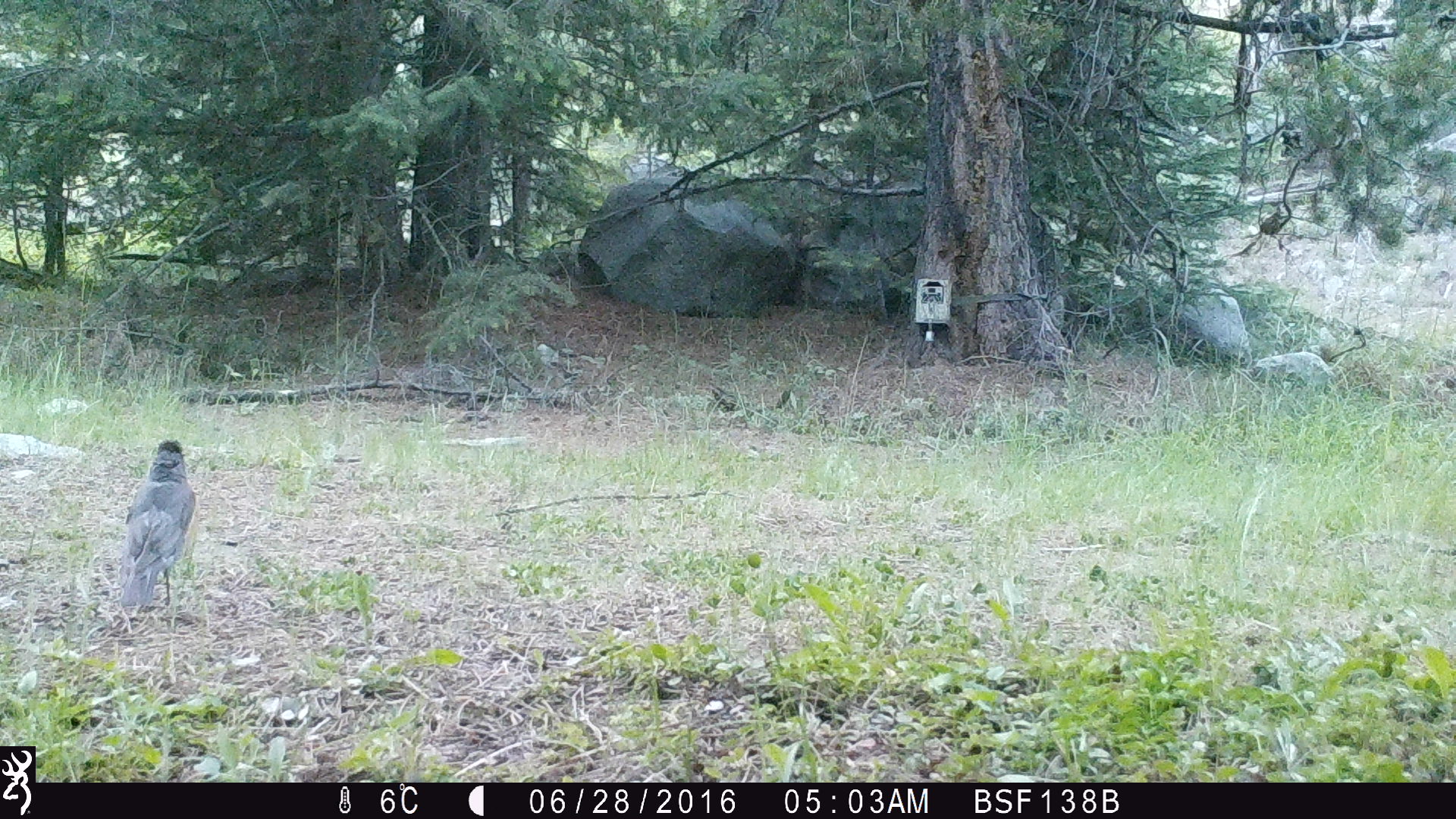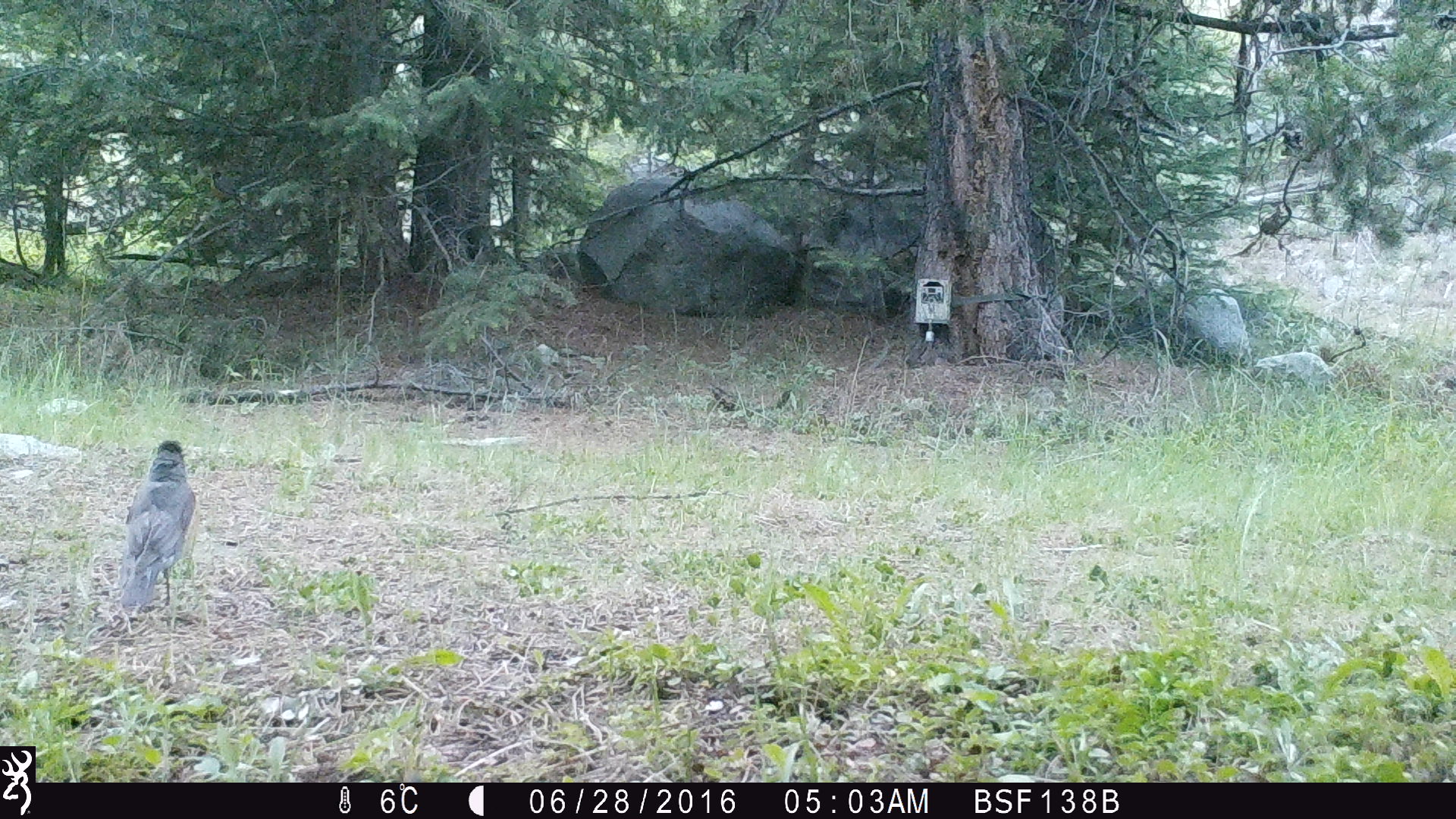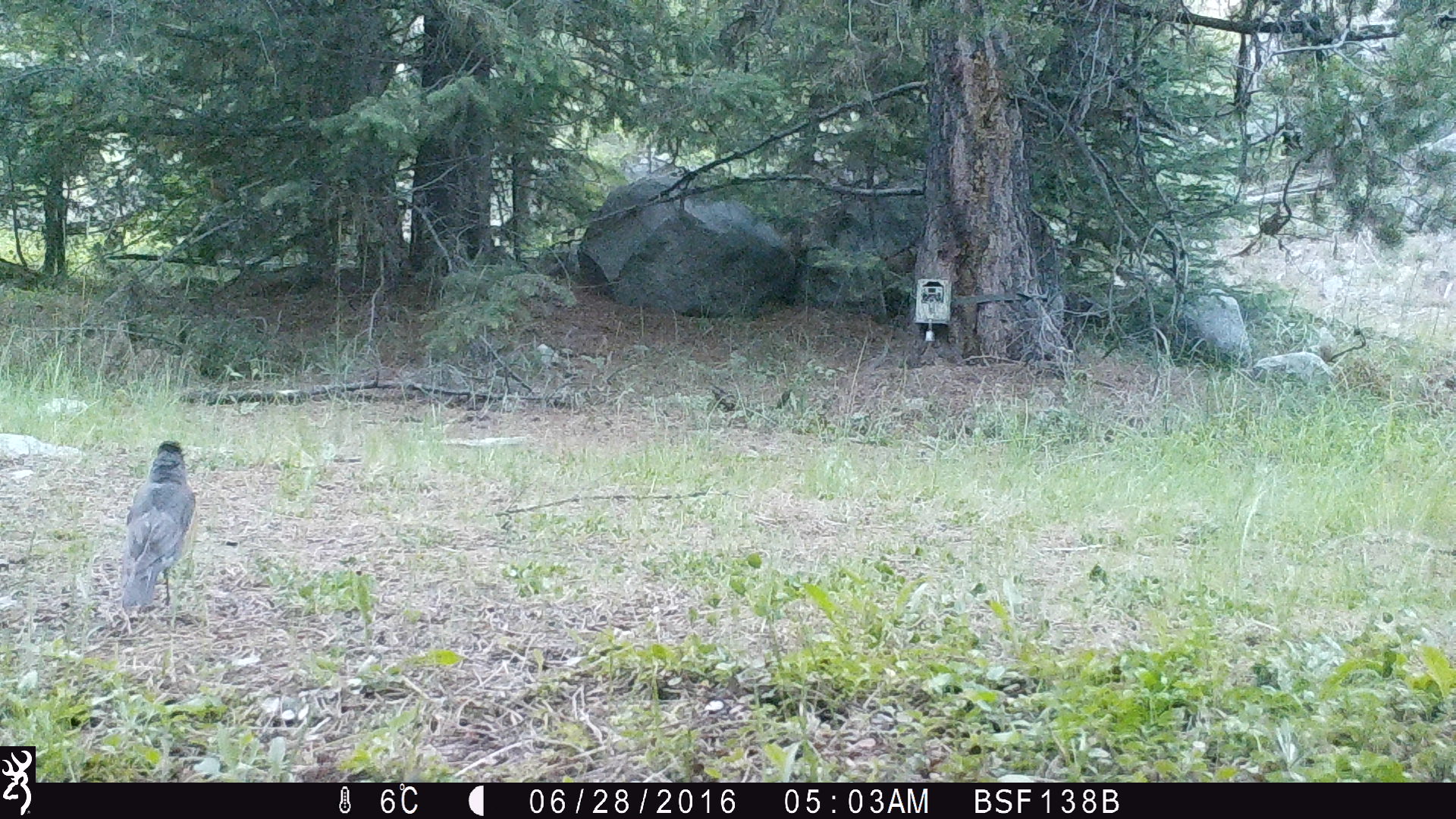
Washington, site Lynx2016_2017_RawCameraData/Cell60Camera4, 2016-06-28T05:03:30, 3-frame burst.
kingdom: Animalia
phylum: Chordata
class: Aves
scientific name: Aves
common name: birds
Aves (birds). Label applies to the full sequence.